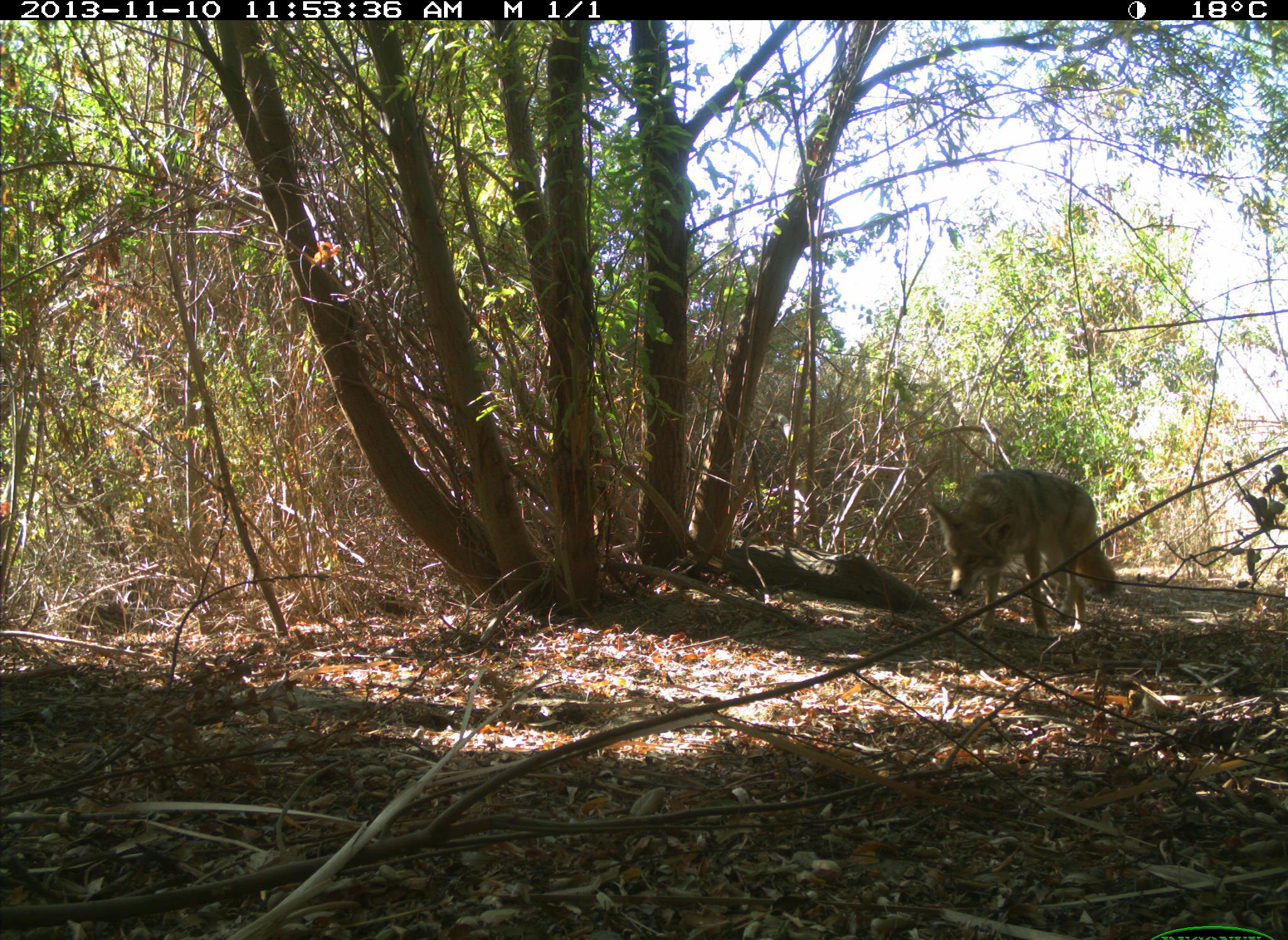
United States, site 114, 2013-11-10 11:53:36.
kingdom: Animalia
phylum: Chordata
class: Mammalia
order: Carnivora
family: Canidae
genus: Canis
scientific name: Canis latrans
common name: coyote